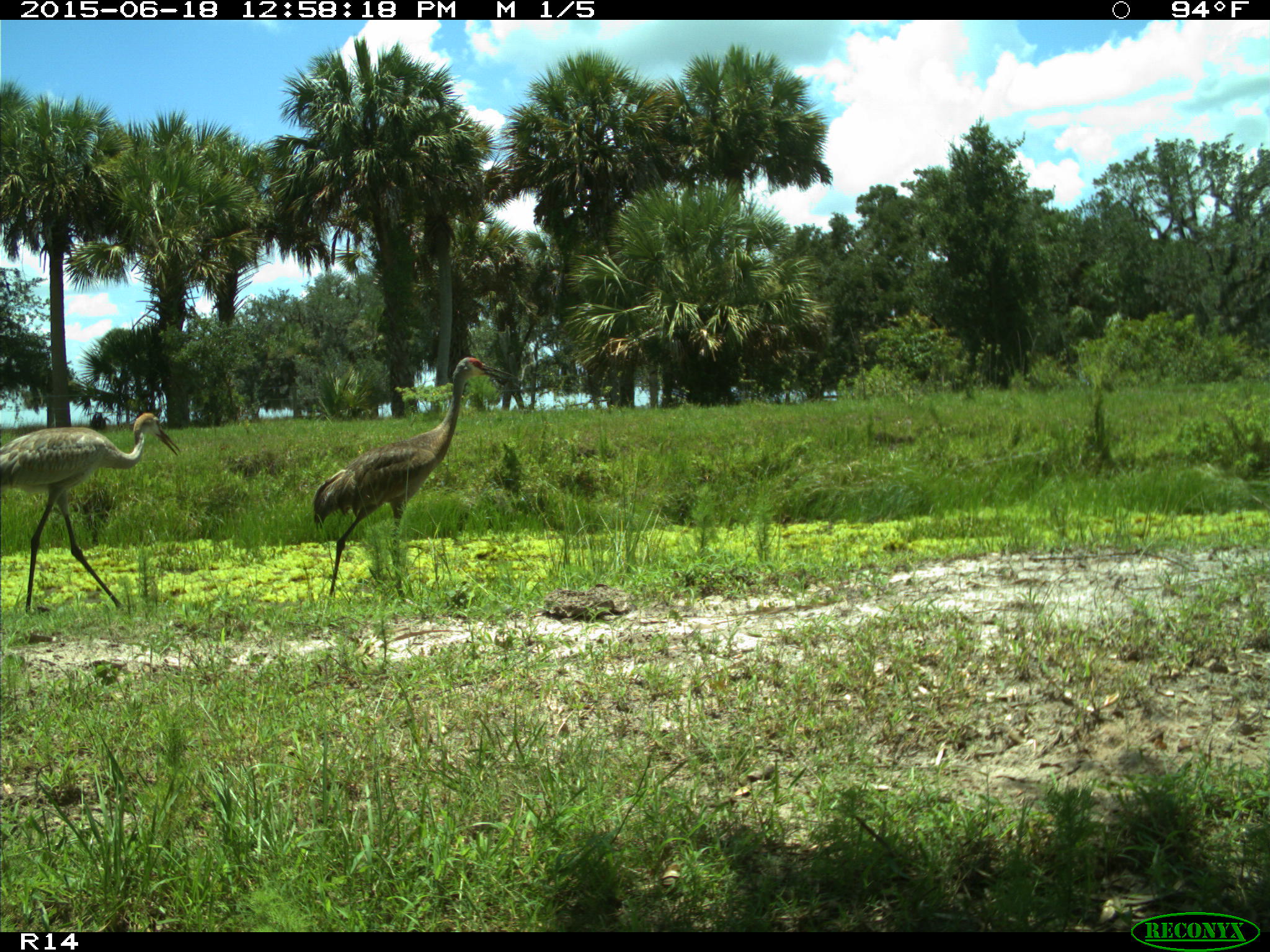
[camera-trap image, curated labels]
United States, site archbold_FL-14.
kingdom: Animalia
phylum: Chordata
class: Mammalia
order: Artiodactyla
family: Bovidae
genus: Bos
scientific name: Bos taurus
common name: domestic cow